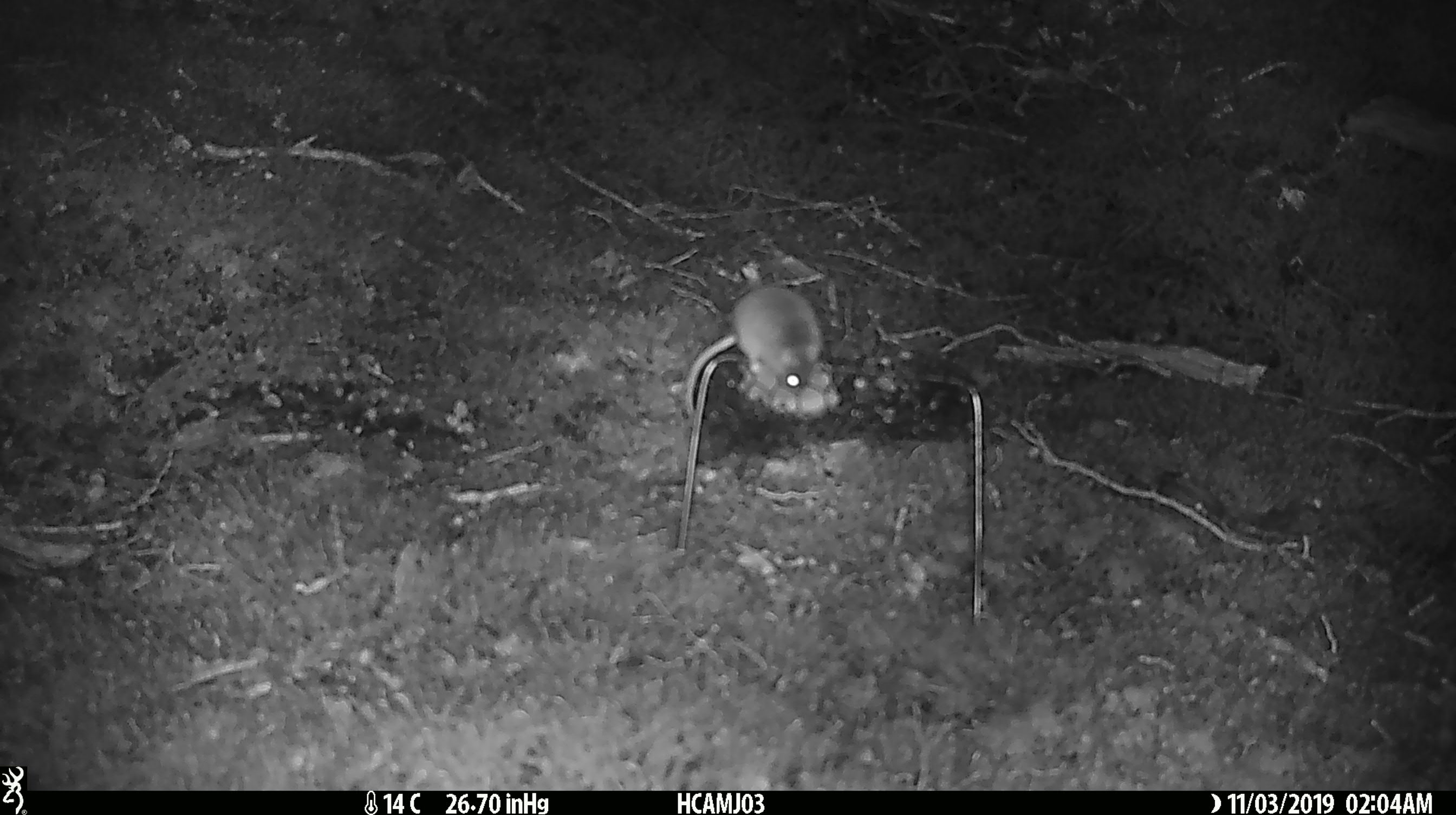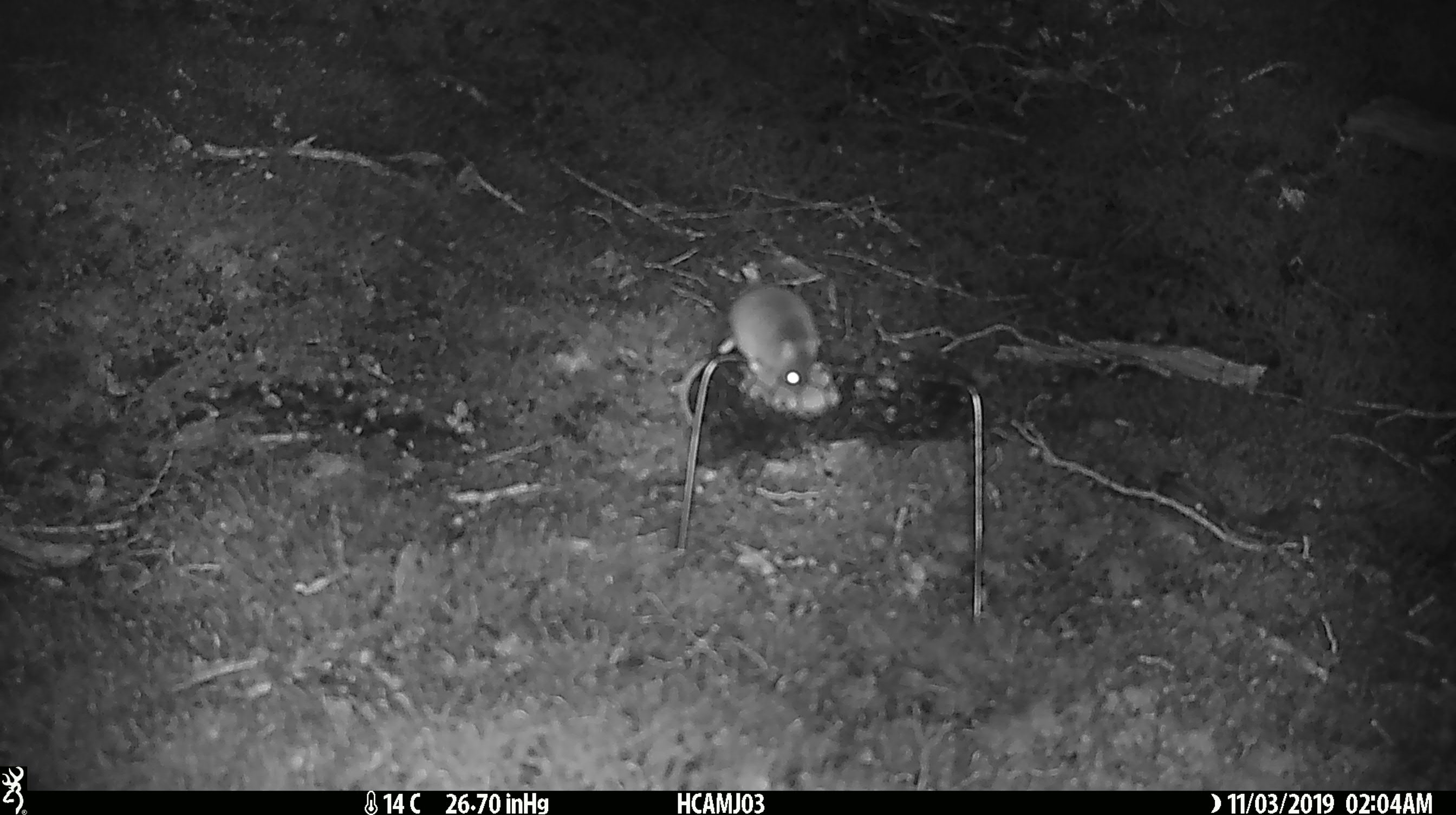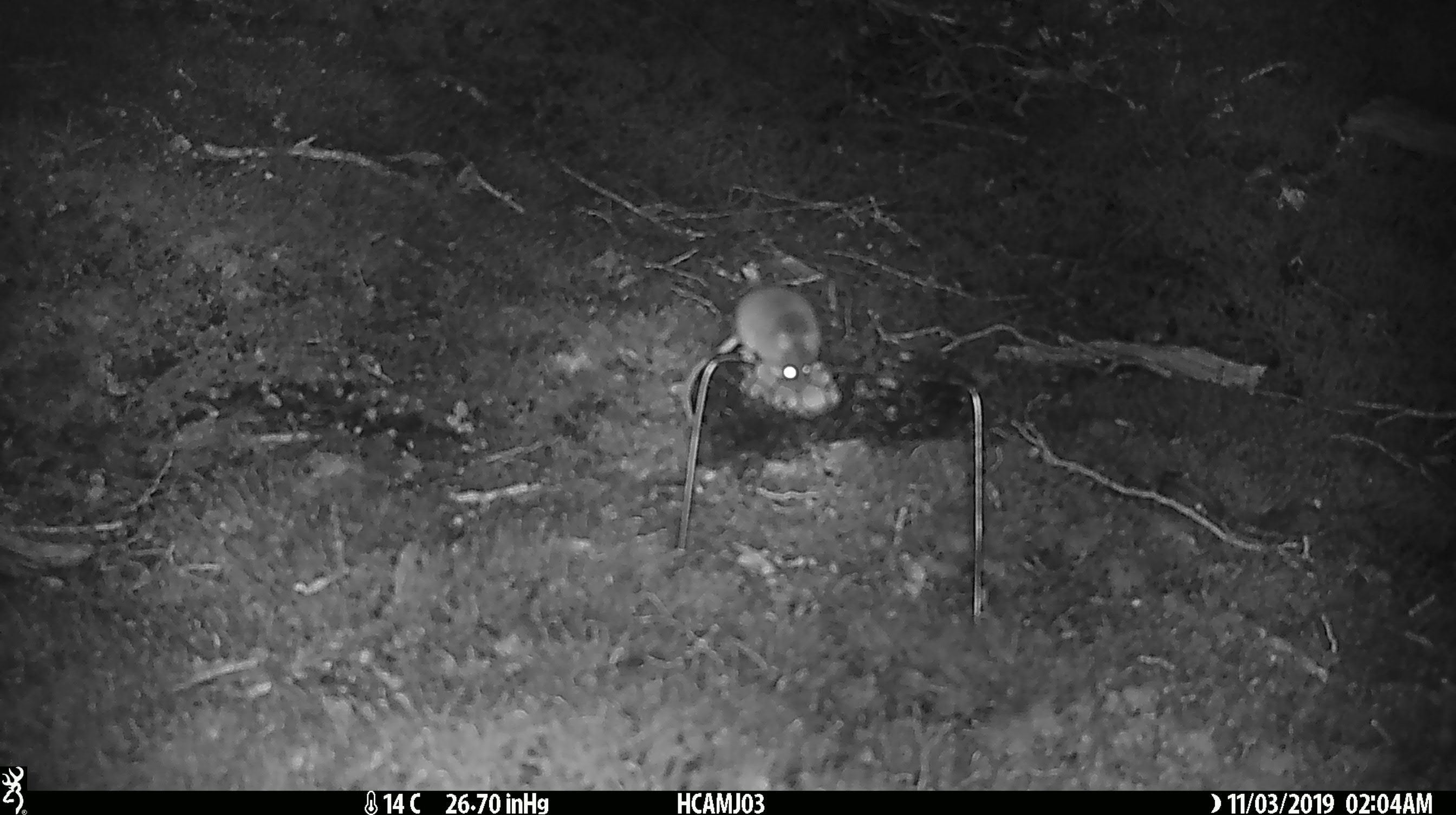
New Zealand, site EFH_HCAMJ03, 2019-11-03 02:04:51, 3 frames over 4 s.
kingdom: Animalia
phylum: Chordata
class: Mammalia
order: Rodentia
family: Muridae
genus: Mus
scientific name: Mus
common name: mouse